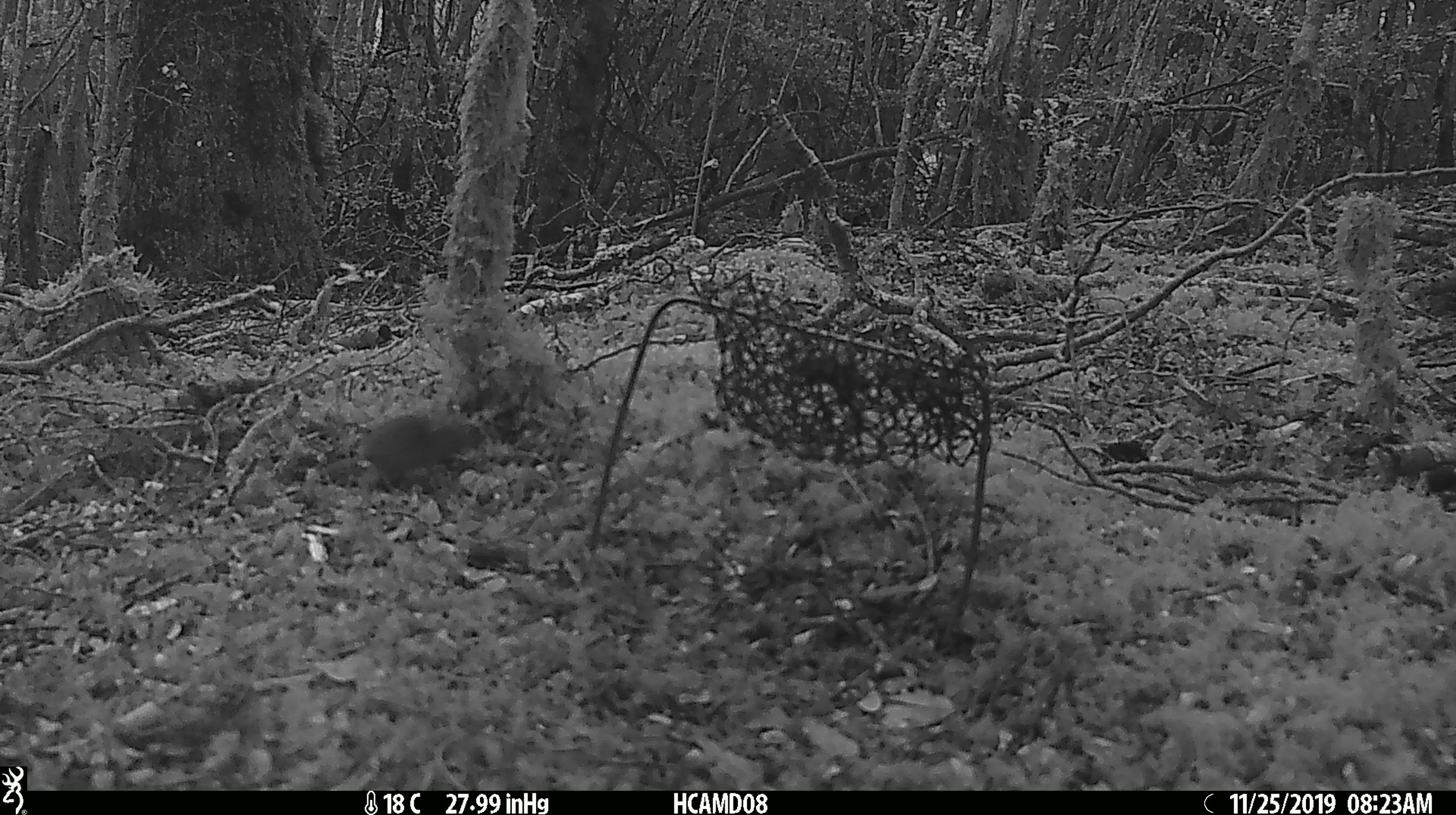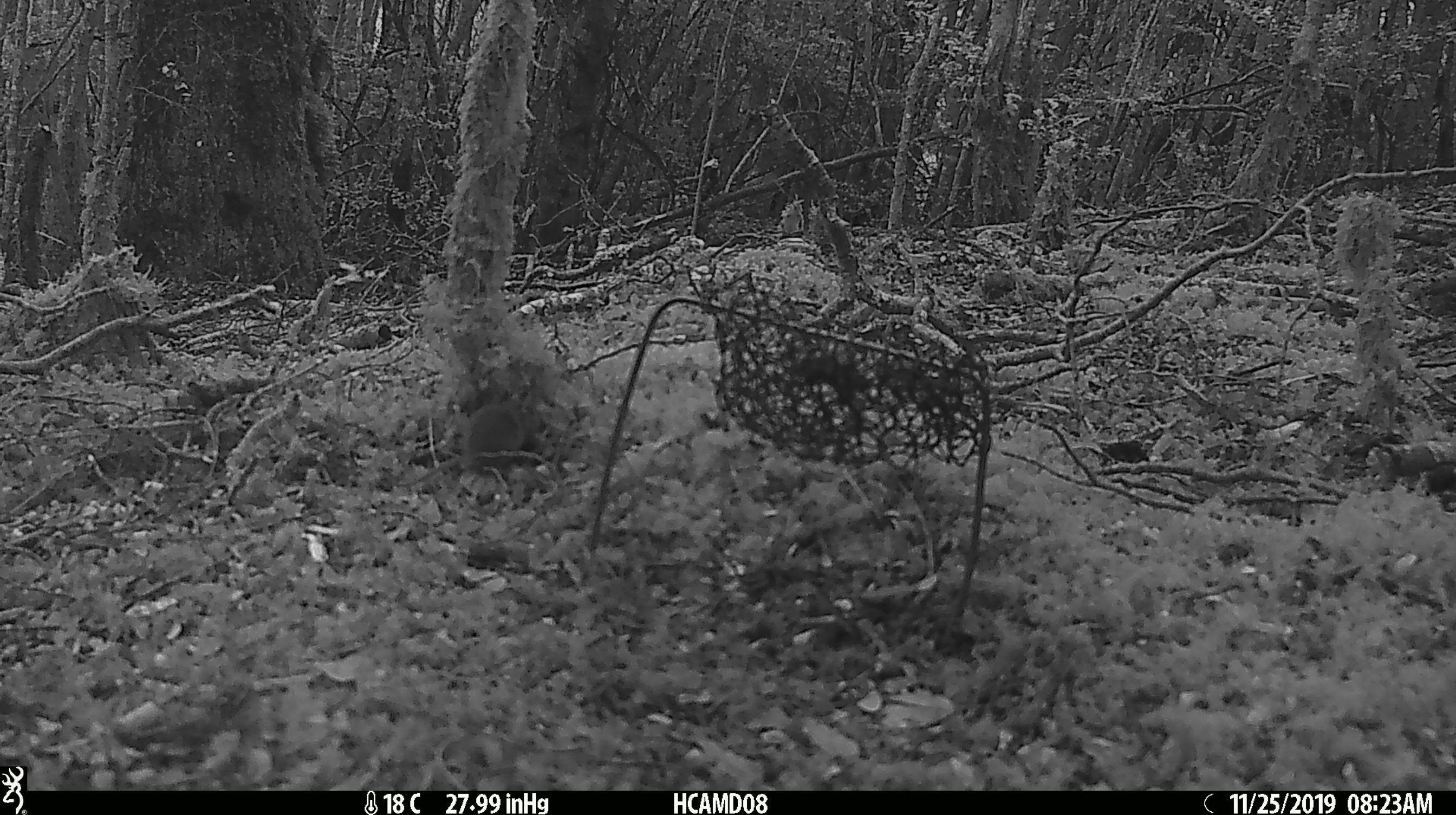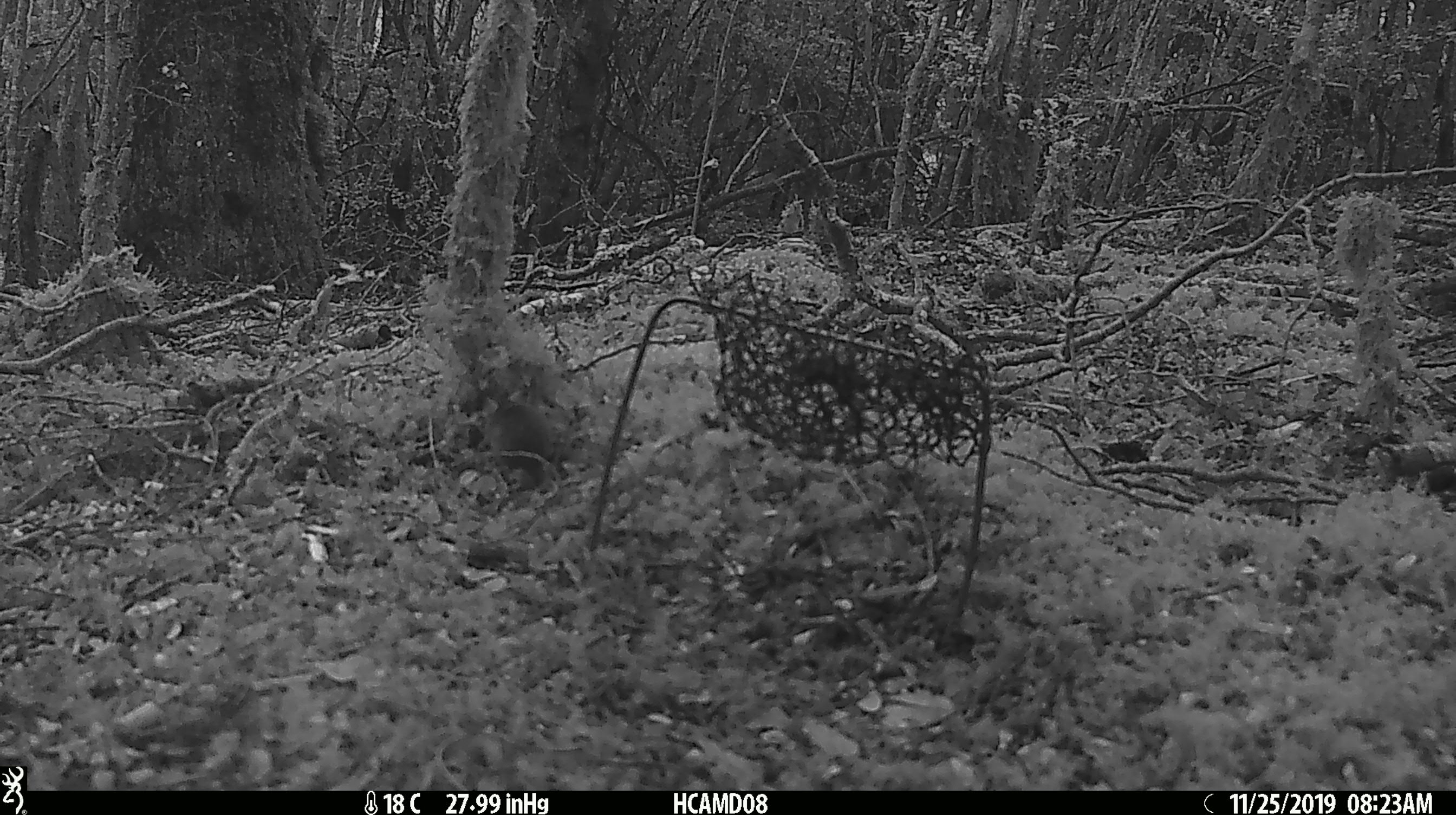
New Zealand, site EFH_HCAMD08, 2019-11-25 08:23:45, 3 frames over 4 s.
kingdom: Animalia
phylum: Chordata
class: Mammalia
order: Rodentia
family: Muridae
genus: Mus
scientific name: Mus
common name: mouse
Mouse (Mus).